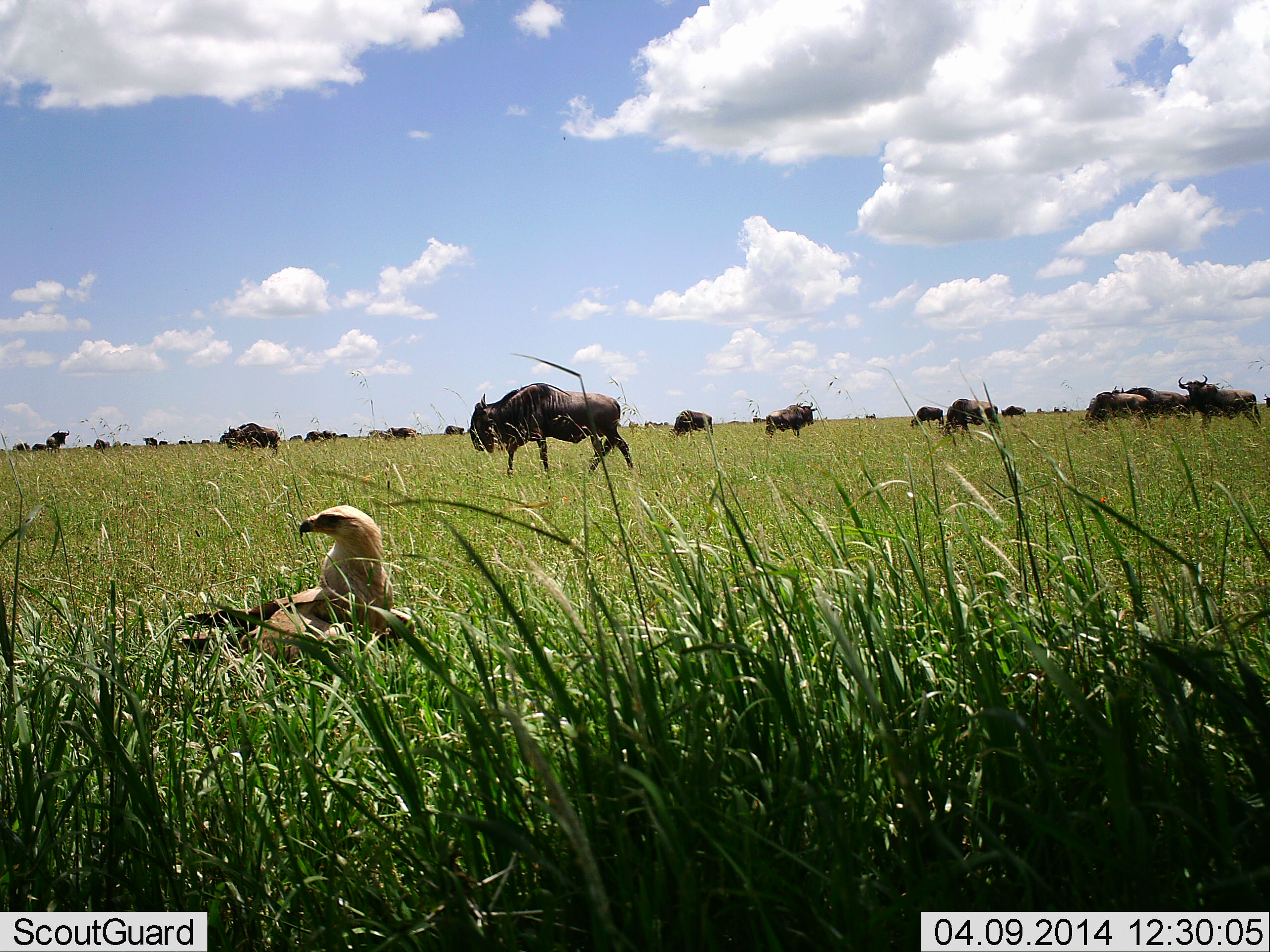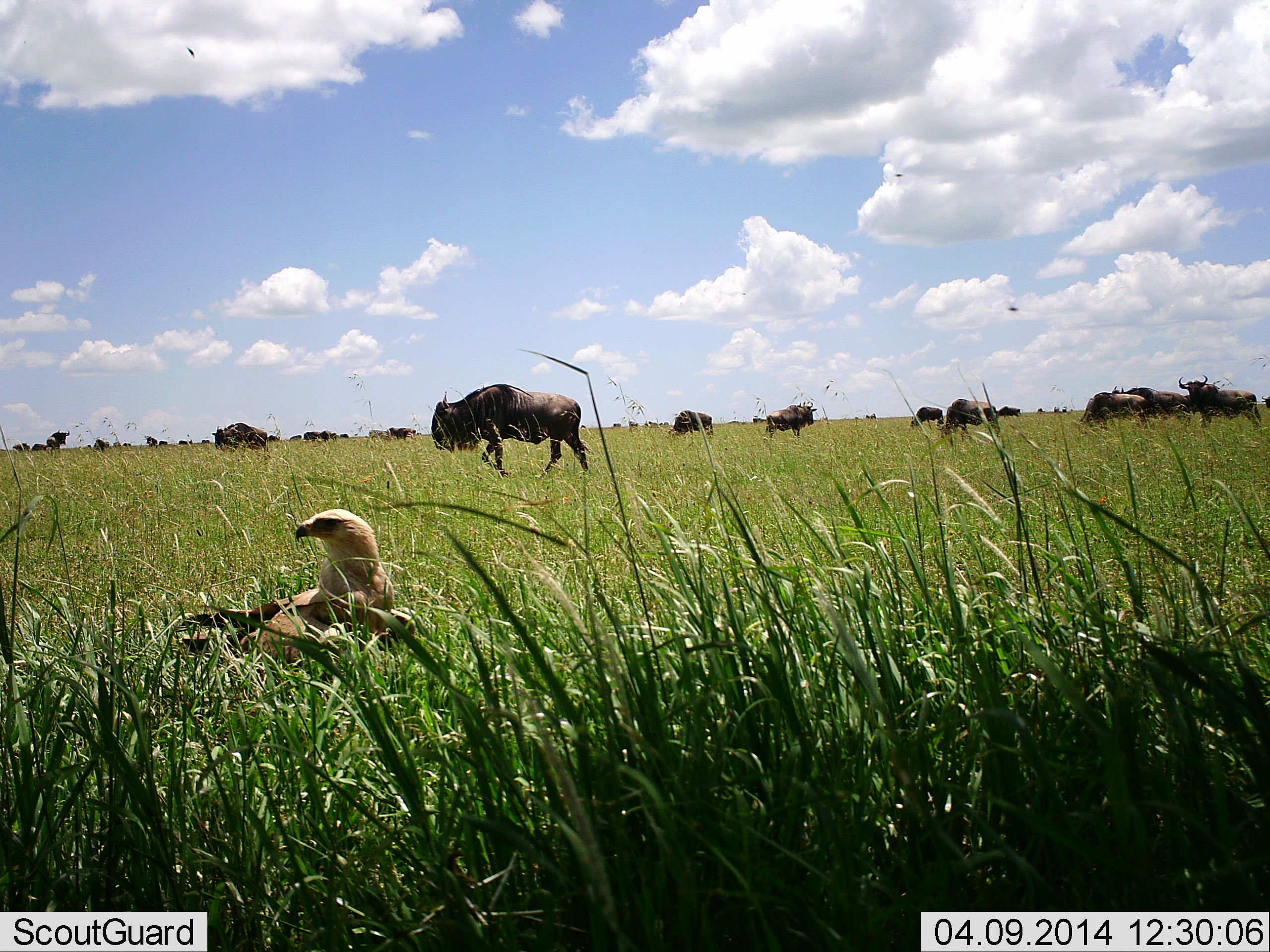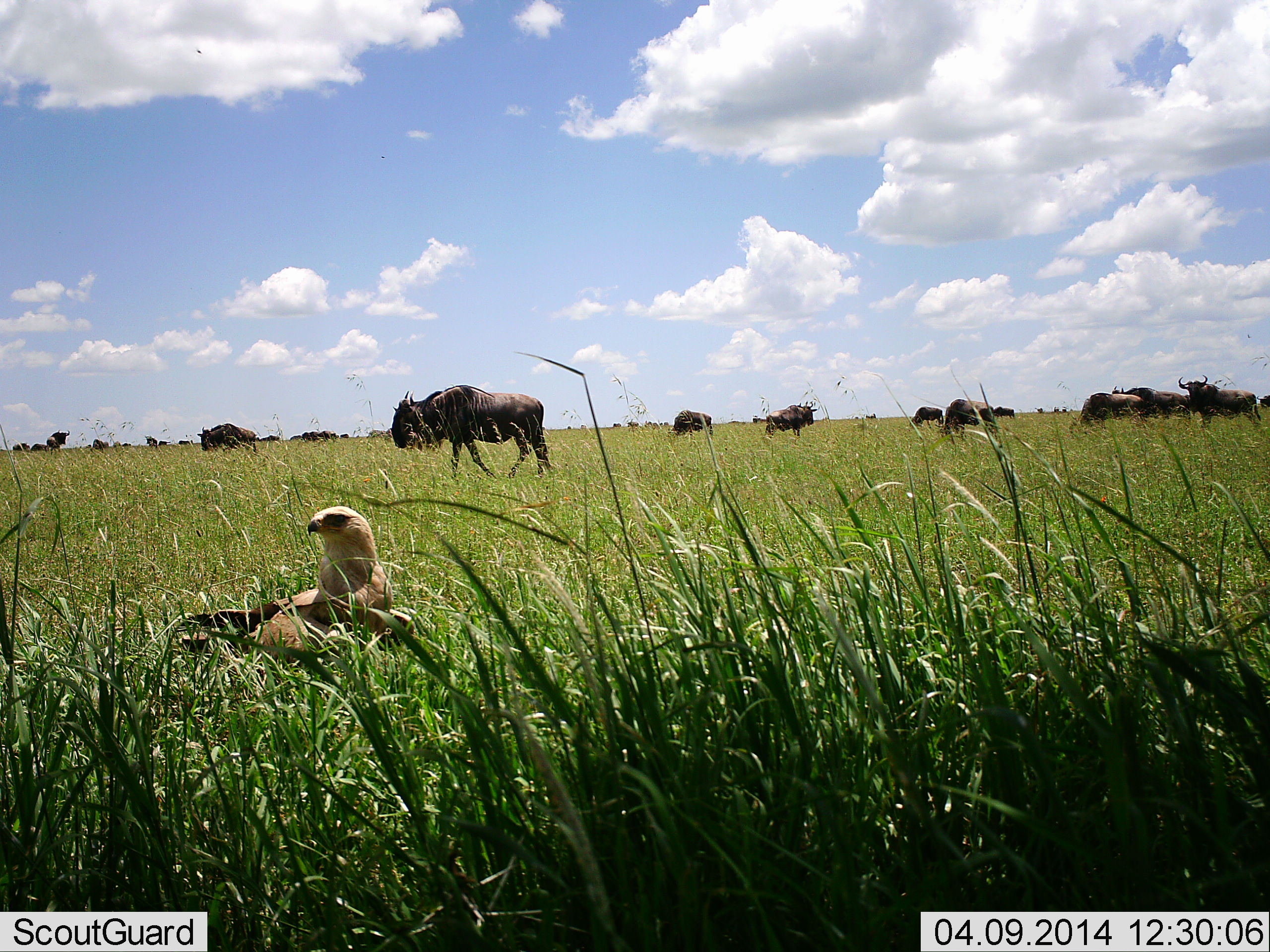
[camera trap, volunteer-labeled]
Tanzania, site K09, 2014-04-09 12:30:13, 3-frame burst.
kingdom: Animalia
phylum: Chordata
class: Aves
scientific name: Aves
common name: bird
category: otherbird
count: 1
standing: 30%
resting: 70%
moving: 0%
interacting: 0%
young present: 0%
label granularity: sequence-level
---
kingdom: Animalia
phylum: Chordata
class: Mammalia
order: Artiodactyla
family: Bovidae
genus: Connochaetes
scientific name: Connochaetes taurinus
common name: blue wildebeest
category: wildebeest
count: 11-50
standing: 50%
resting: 0%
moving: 80%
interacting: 0%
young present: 0%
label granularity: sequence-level